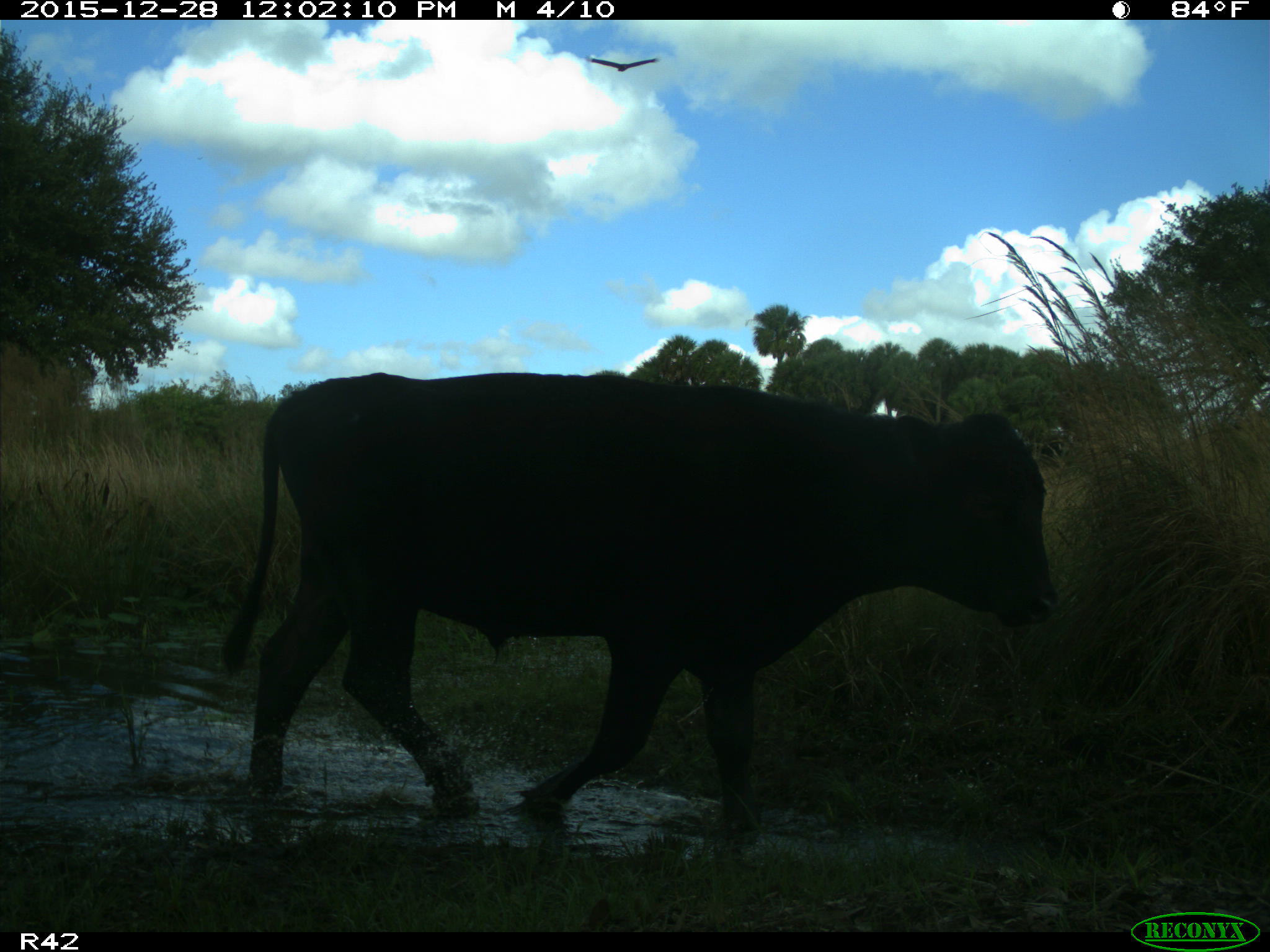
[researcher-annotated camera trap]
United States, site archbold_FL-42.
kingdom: Animalia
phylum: Chordata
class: Mammalia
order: Artiodactyla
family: Bovidae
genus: Bos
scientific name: Bos taurus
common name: domestic cow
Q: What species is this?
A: Bos taurus (domestic cow).